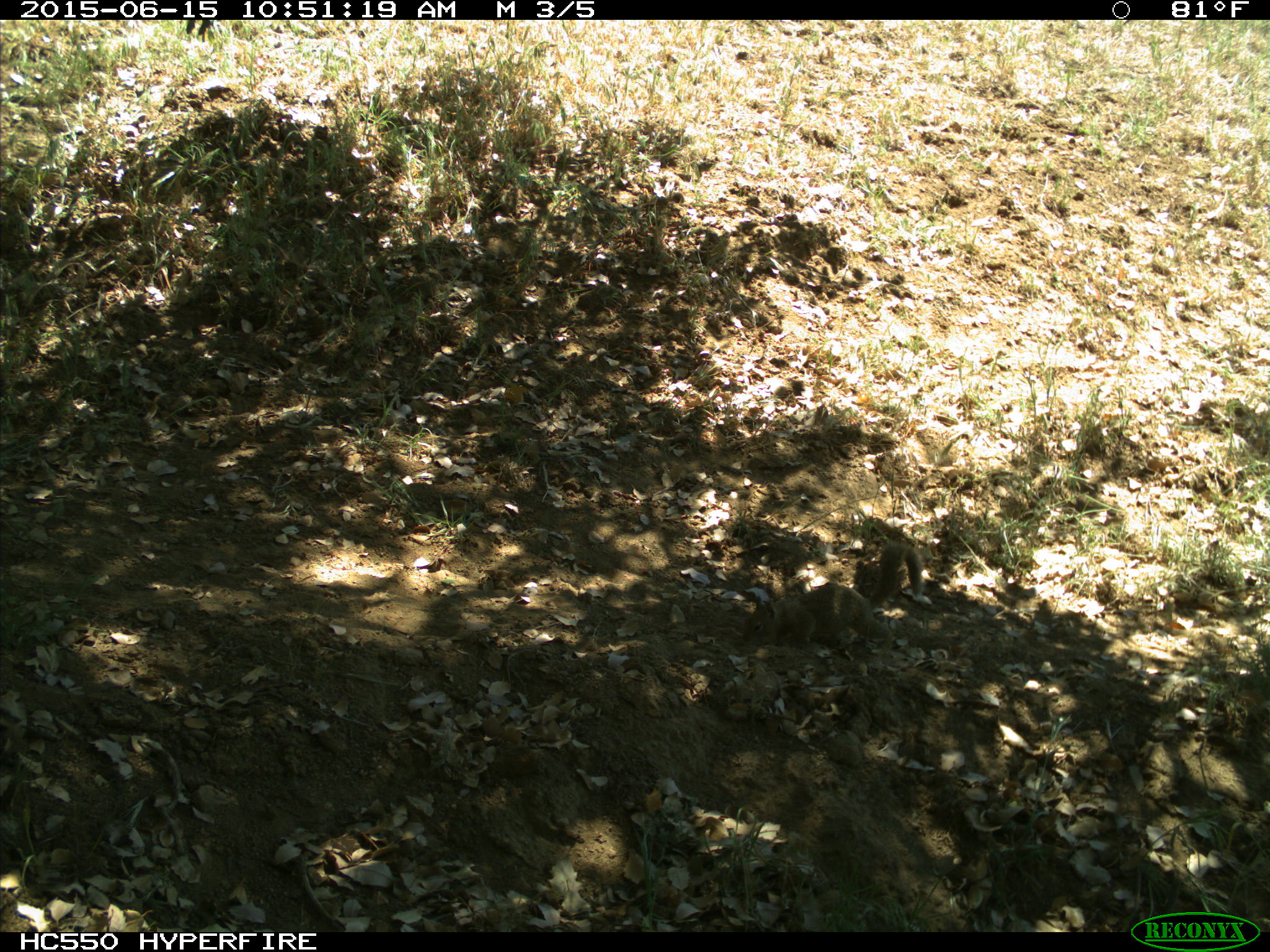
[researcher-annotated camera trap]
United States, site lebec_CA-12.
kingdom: Animalia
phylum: Chordata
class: Mammalia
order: Rodentia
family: Sciuridae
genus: Otospermophilus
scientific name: Otospermophilus beecheyi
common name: california ground squirrel